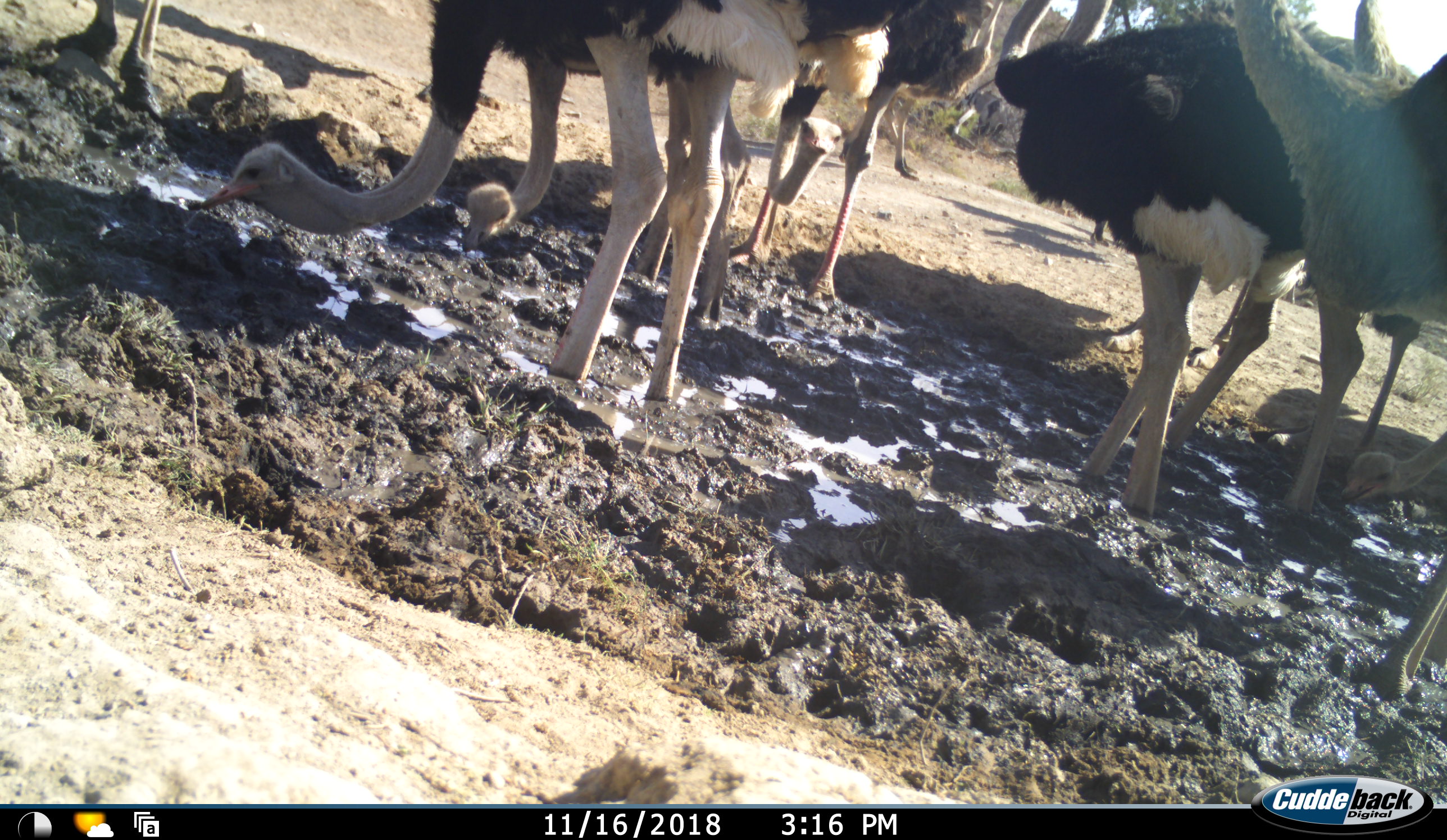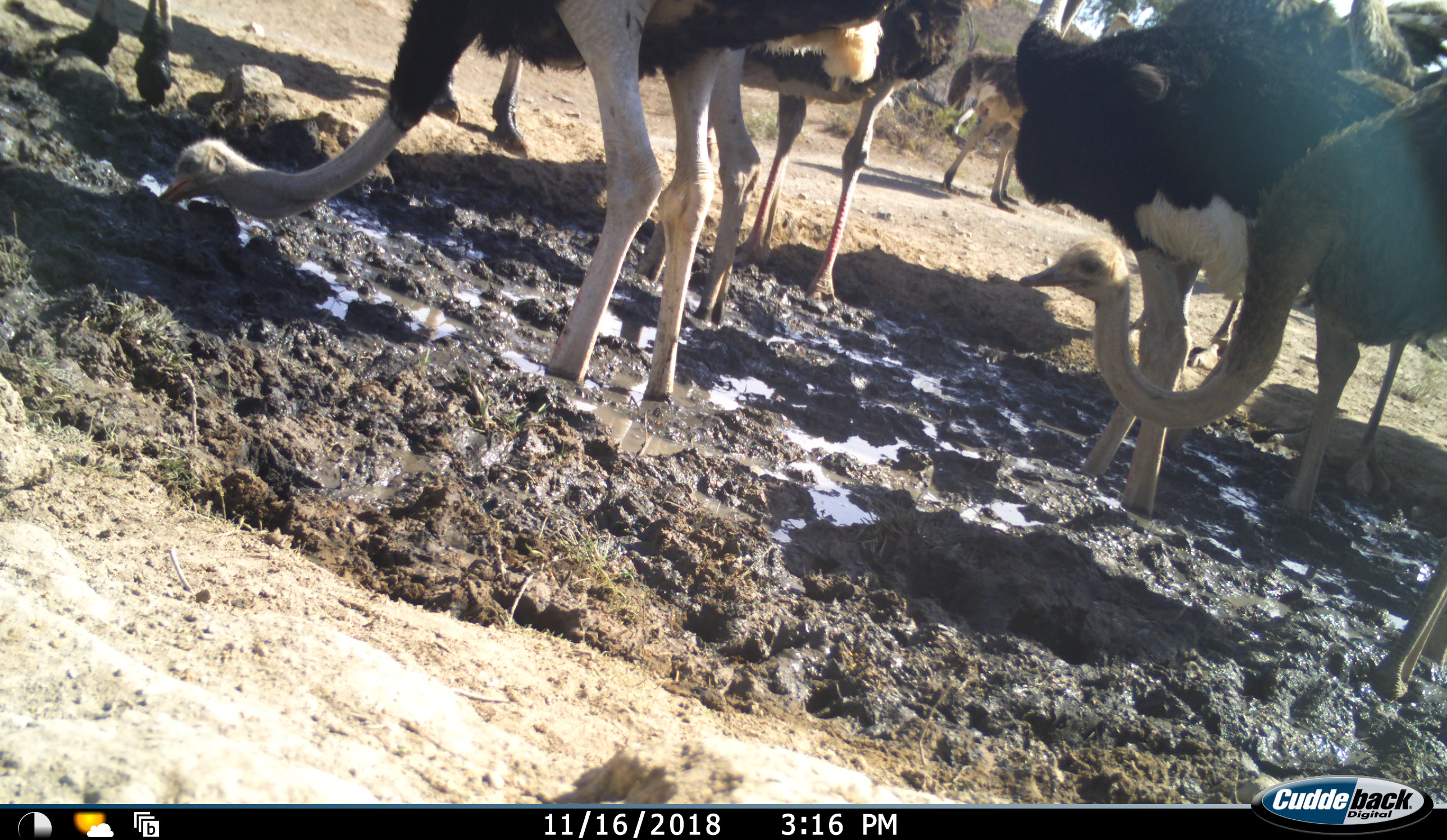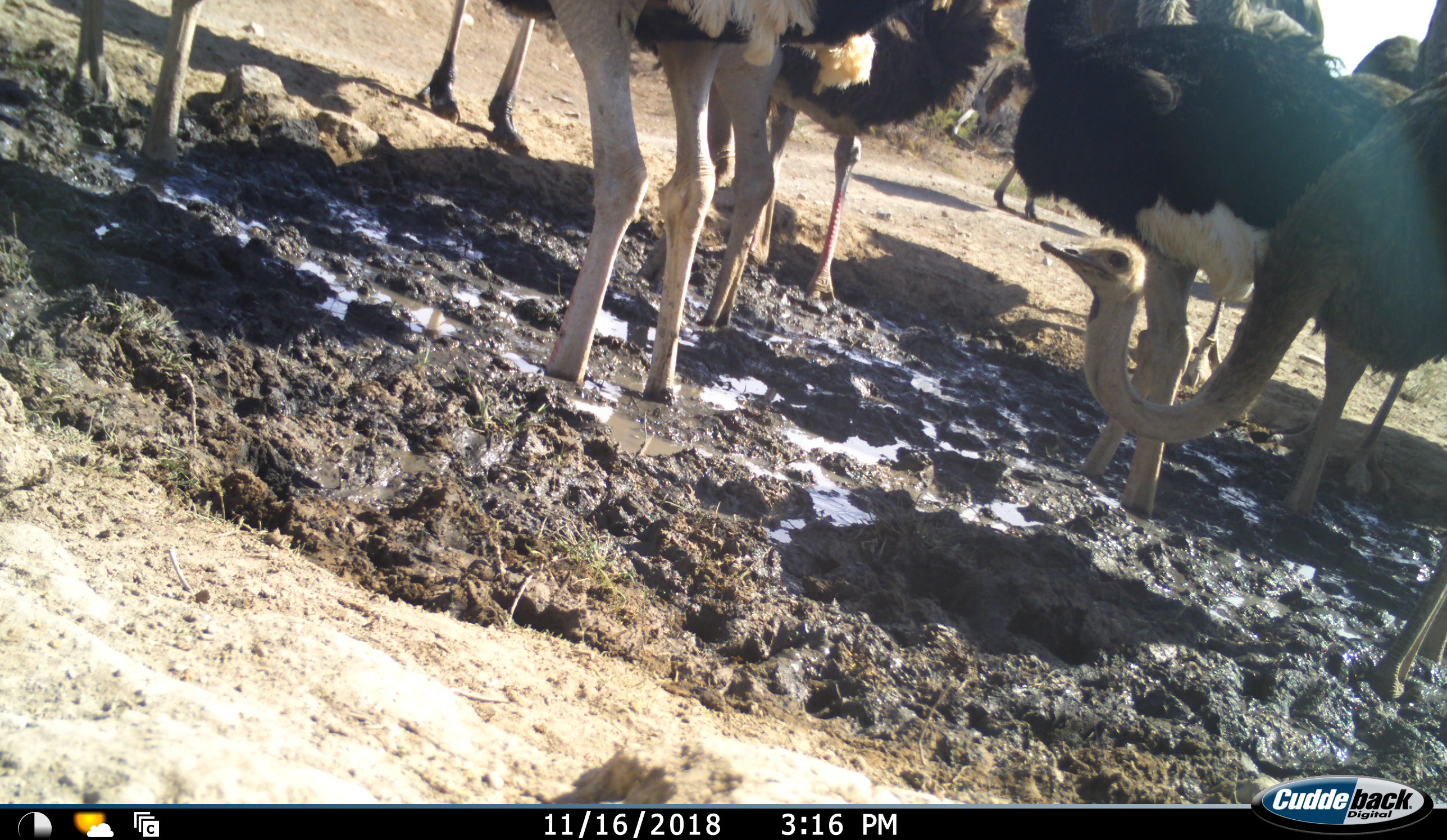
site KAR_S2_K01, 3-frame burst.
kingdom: Animalia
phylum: Chordata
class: Aves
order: Struthioniformes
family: Struthionidae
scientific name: Struthionidae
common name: ostrich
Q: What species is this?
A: Ostrich (Struthionidae).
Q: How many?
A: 10.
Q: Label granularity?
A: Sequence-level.